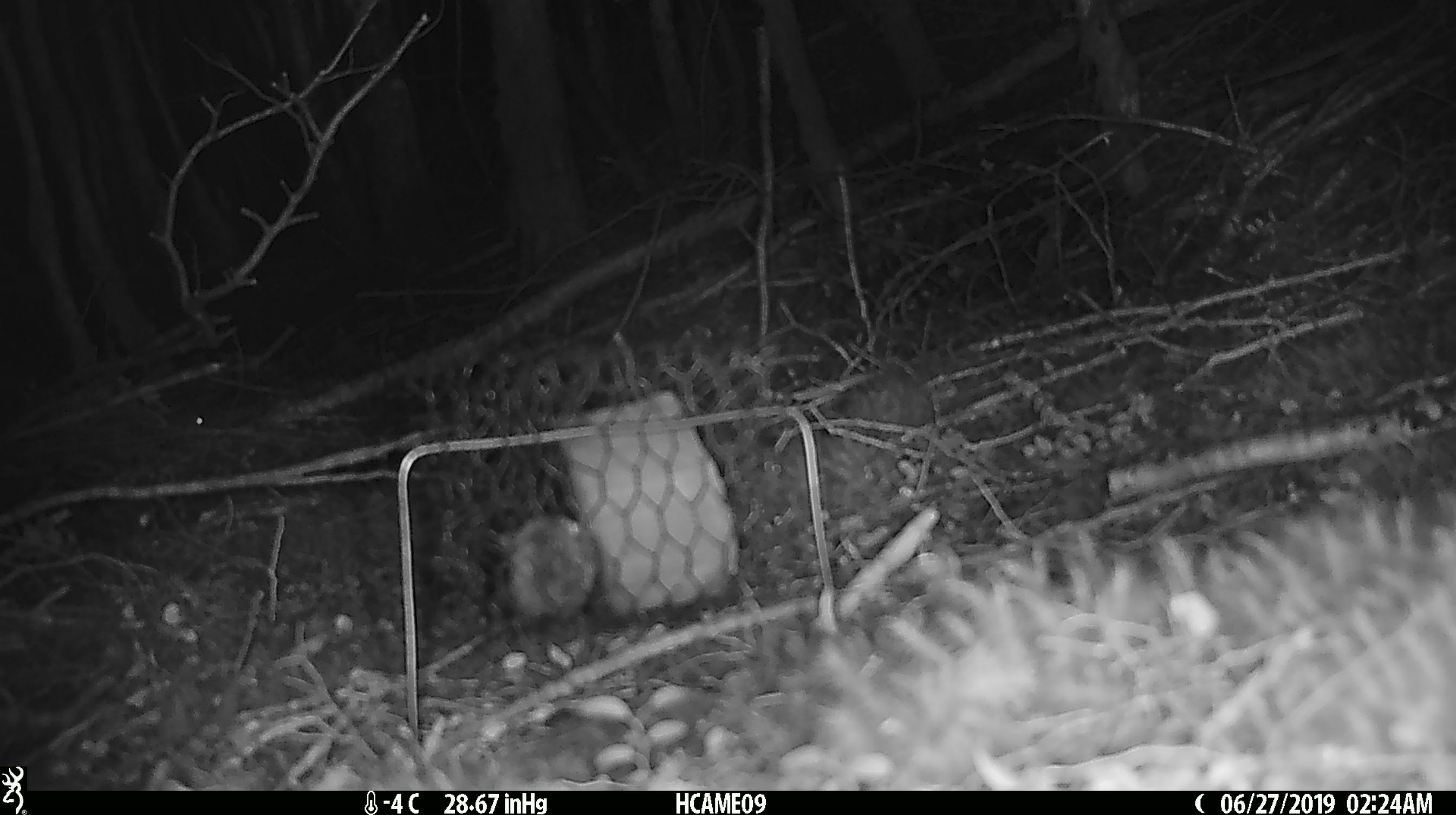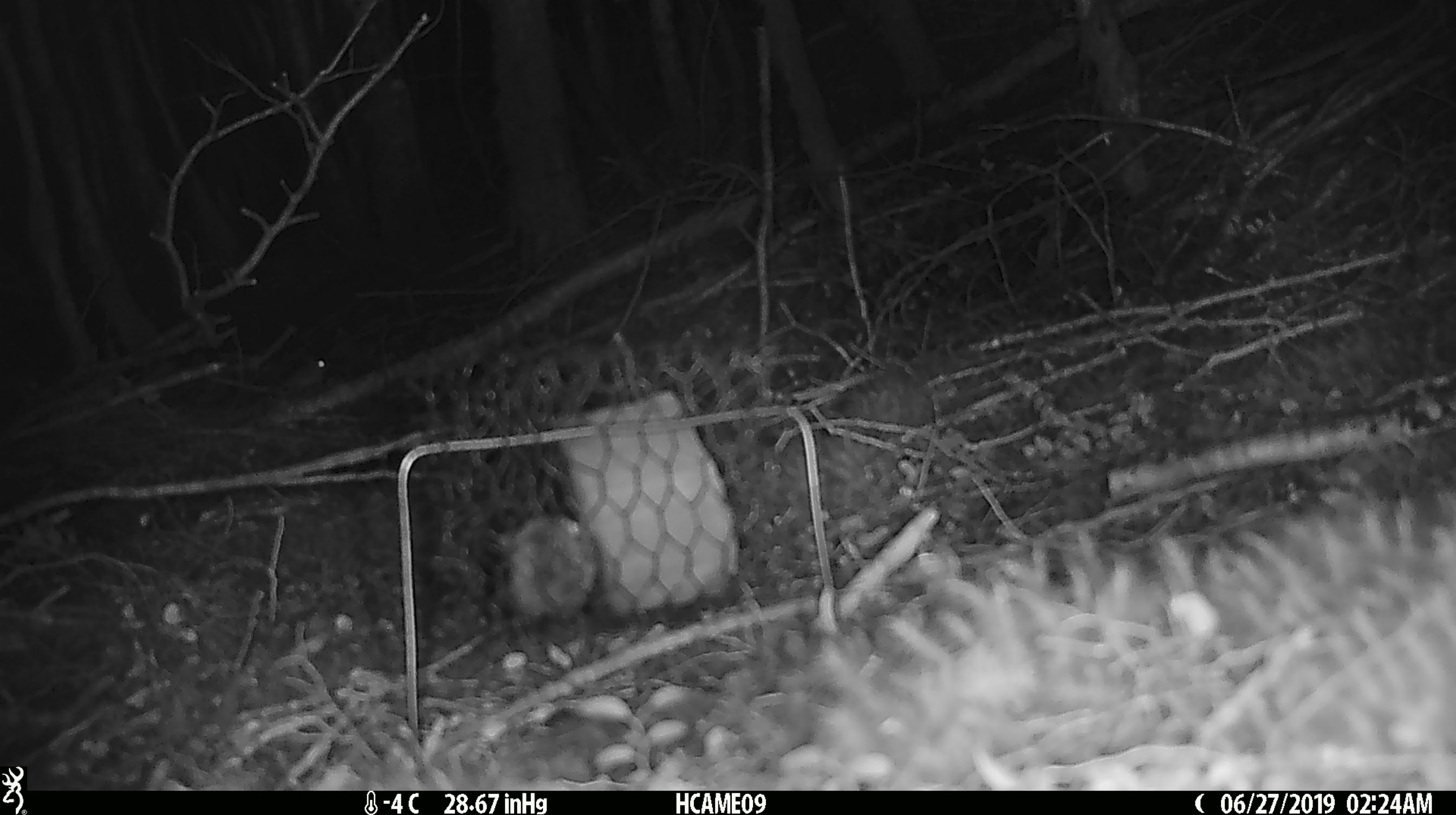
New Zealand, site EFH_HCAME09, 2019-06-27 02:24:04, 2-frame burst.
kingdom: Animalia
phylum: Chordata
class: Mammalia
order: Rodentia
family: Muridae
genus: Mus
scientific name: Mus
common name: mouse